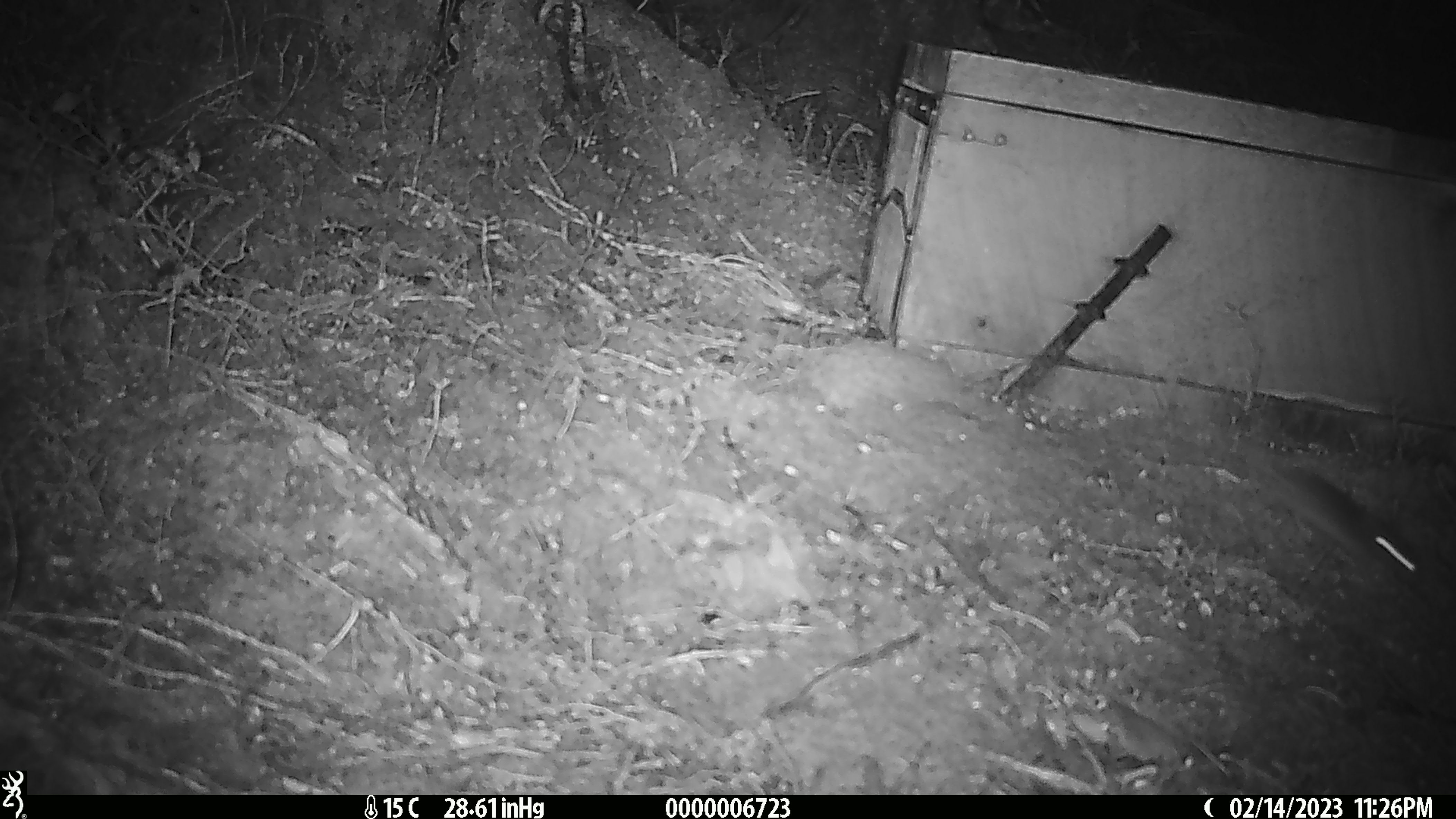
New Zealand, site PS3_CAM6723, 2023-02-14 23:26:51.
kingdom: Animalia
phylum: Chordata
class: Mammalia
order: Rodentia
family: Muridae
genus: Mus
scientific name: Mus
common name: mouse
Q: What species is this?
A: Mouse (Mus).